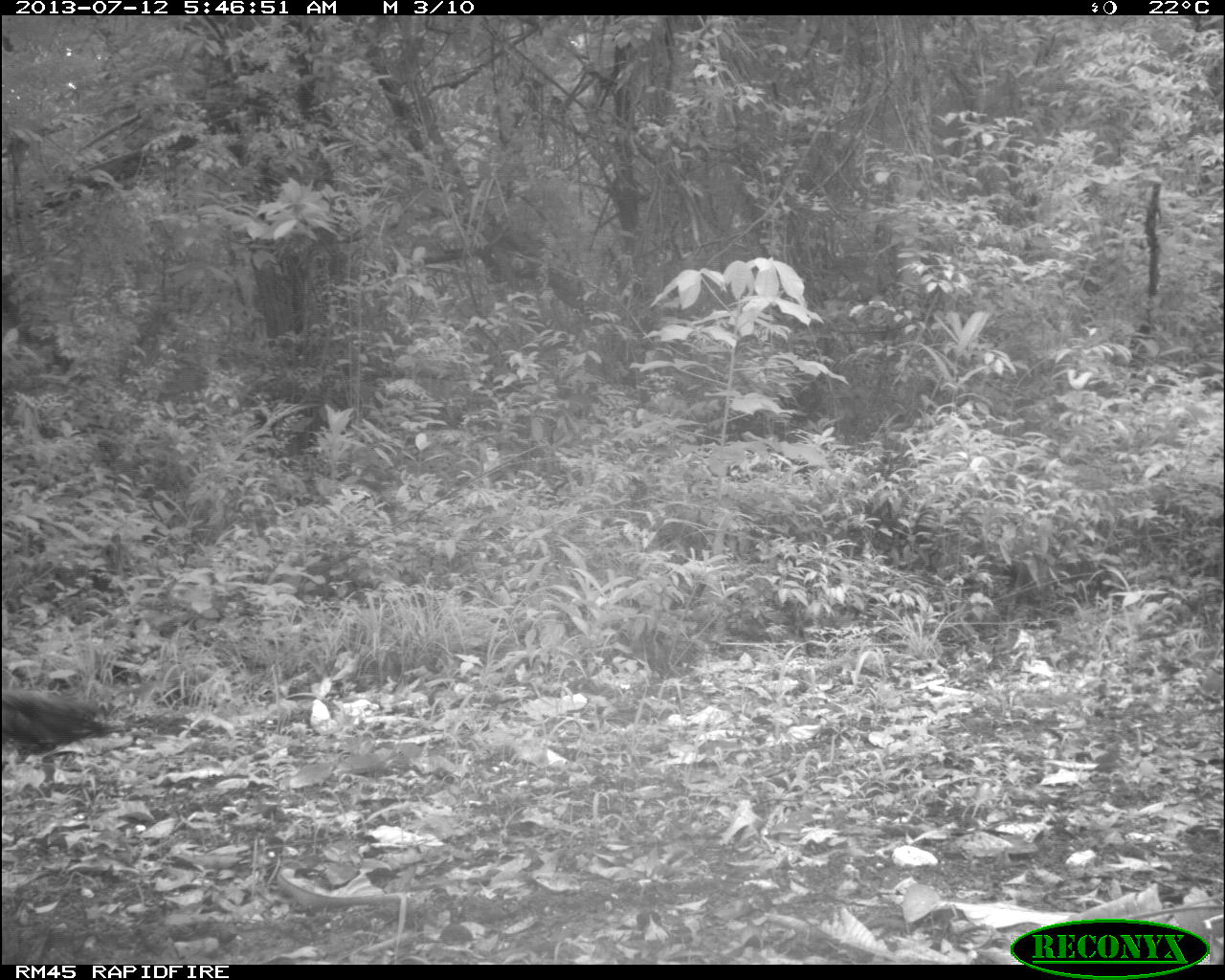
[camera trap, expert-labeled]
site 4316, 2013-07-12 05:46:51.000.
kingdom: Animalia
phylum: Chordata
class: Aves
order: Galliformes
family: Phasianidae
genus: Meleagris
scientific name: Meleagris ocellata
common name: ocellated turkey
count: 1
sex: male